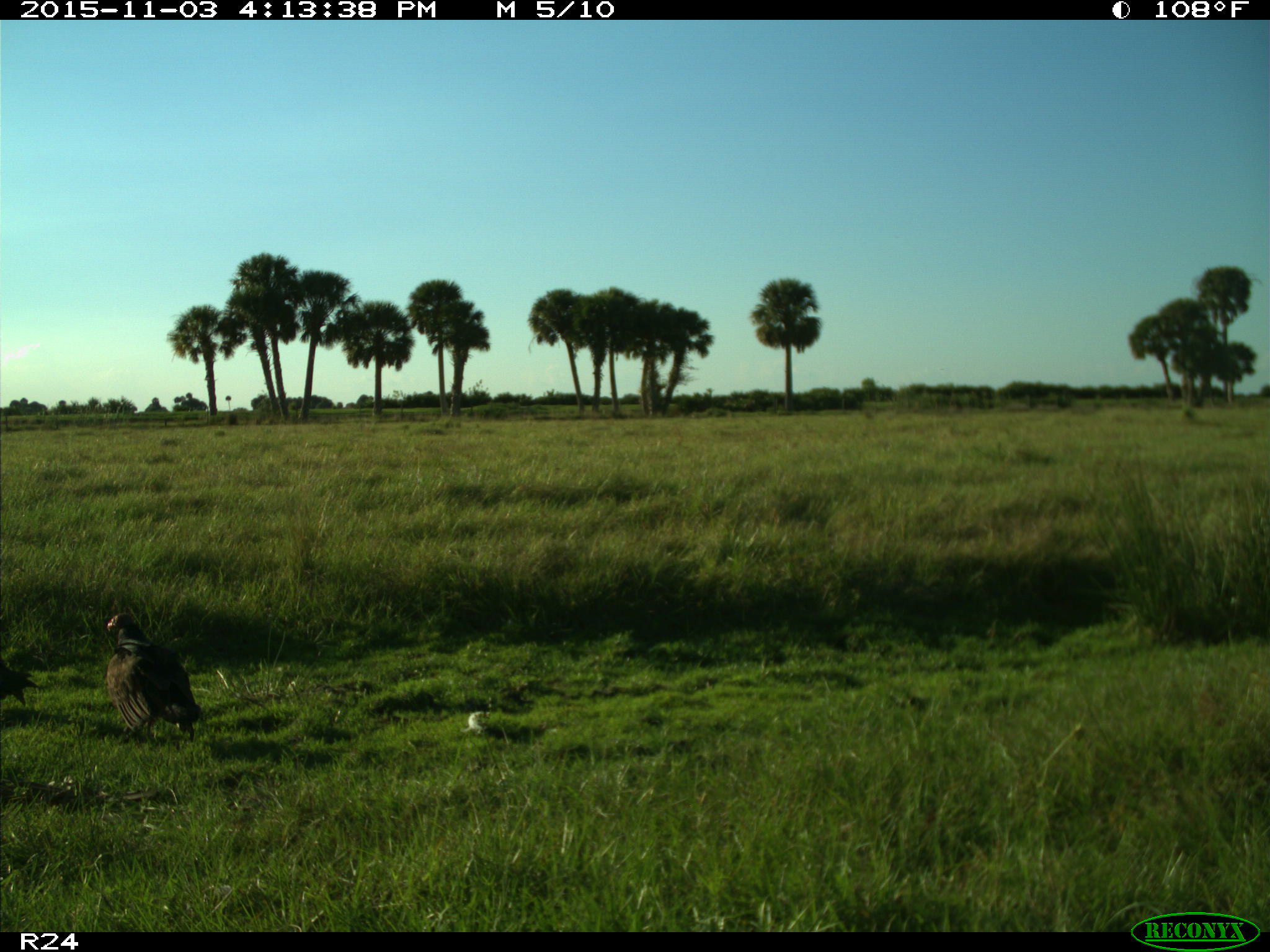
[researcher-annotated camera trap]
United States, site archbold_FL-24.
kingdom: Animalia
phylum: Chordata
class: Aves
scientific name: Aves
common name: birds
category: unidentified bird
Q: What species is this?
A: Unidentified bird (birds) (Aves).